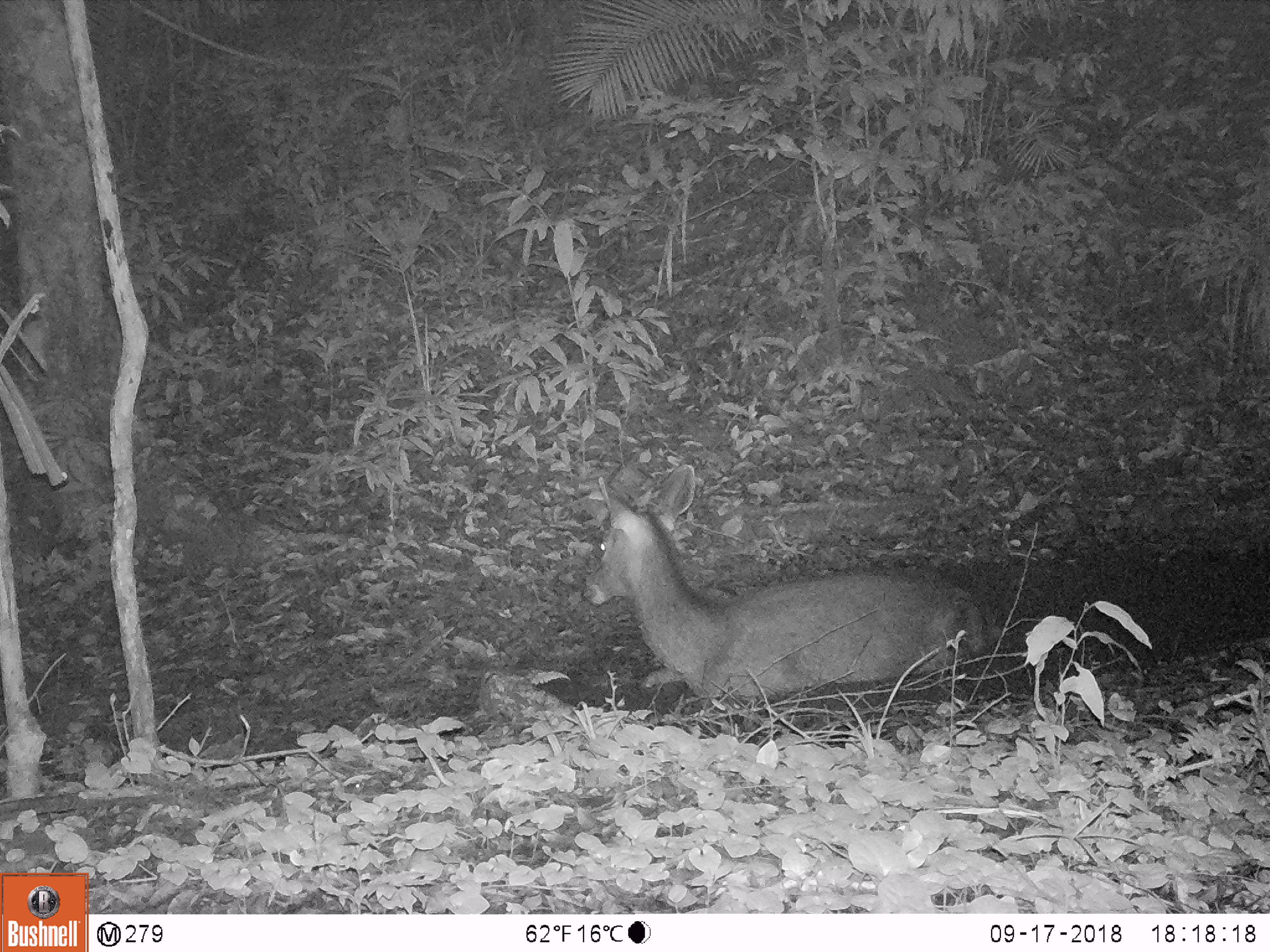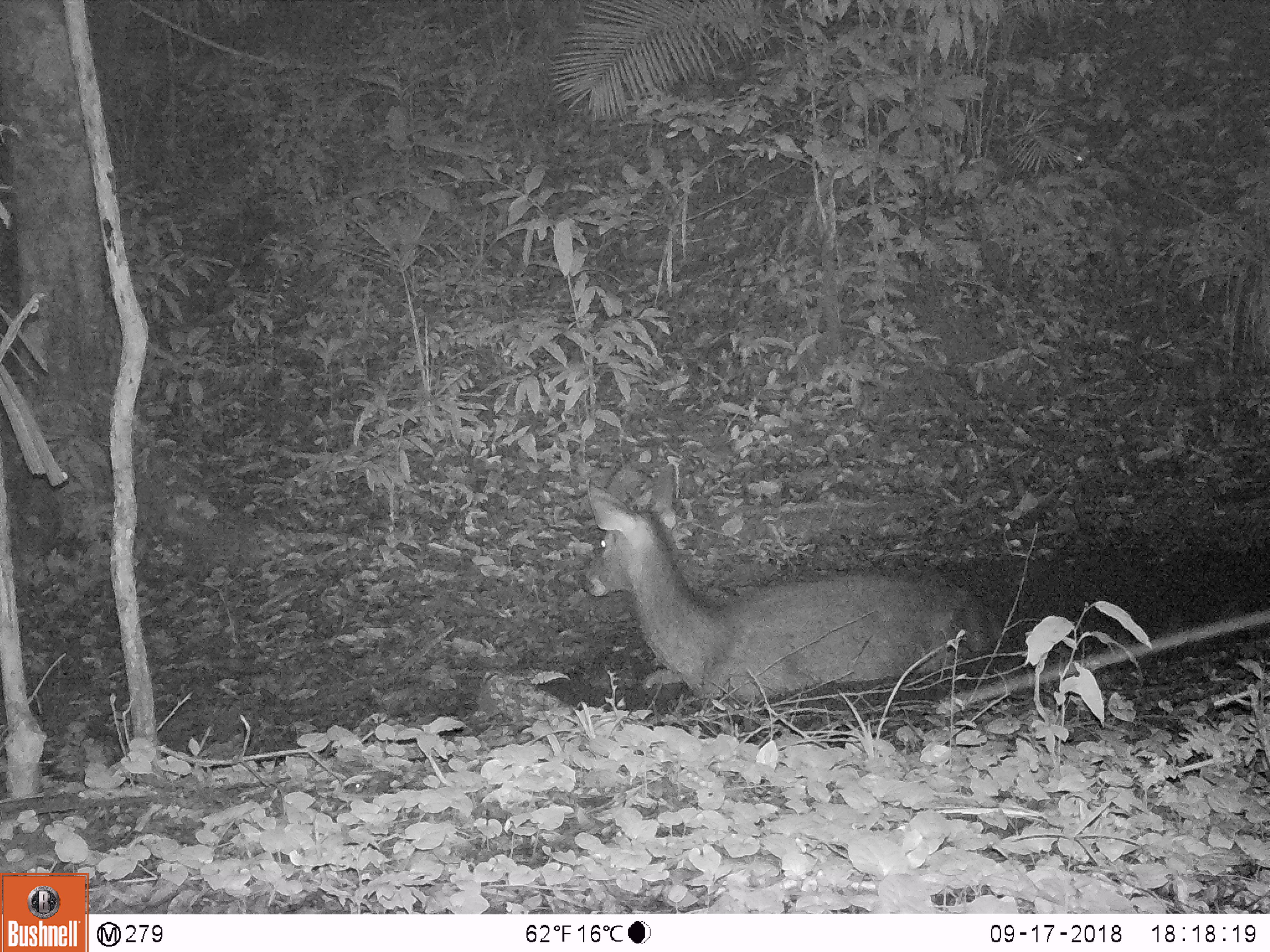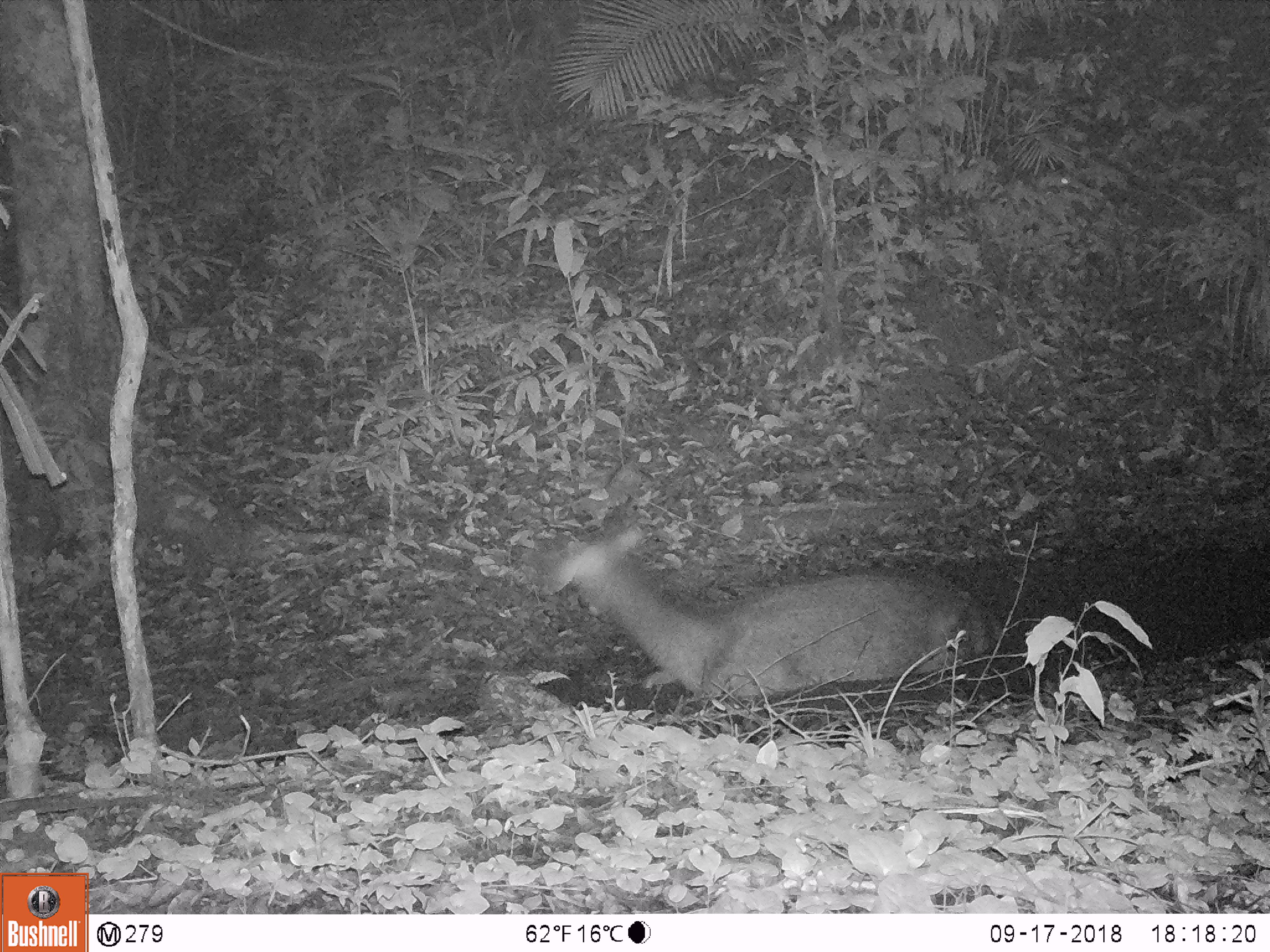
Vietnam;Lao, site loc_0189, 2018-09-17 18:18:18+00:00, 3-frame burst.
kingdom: Animalia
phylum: Chordata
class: Mammalia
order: Artiodactyla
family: Cervidae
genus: Rusa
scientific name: Rusa unicolor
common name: sambar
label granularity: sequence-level